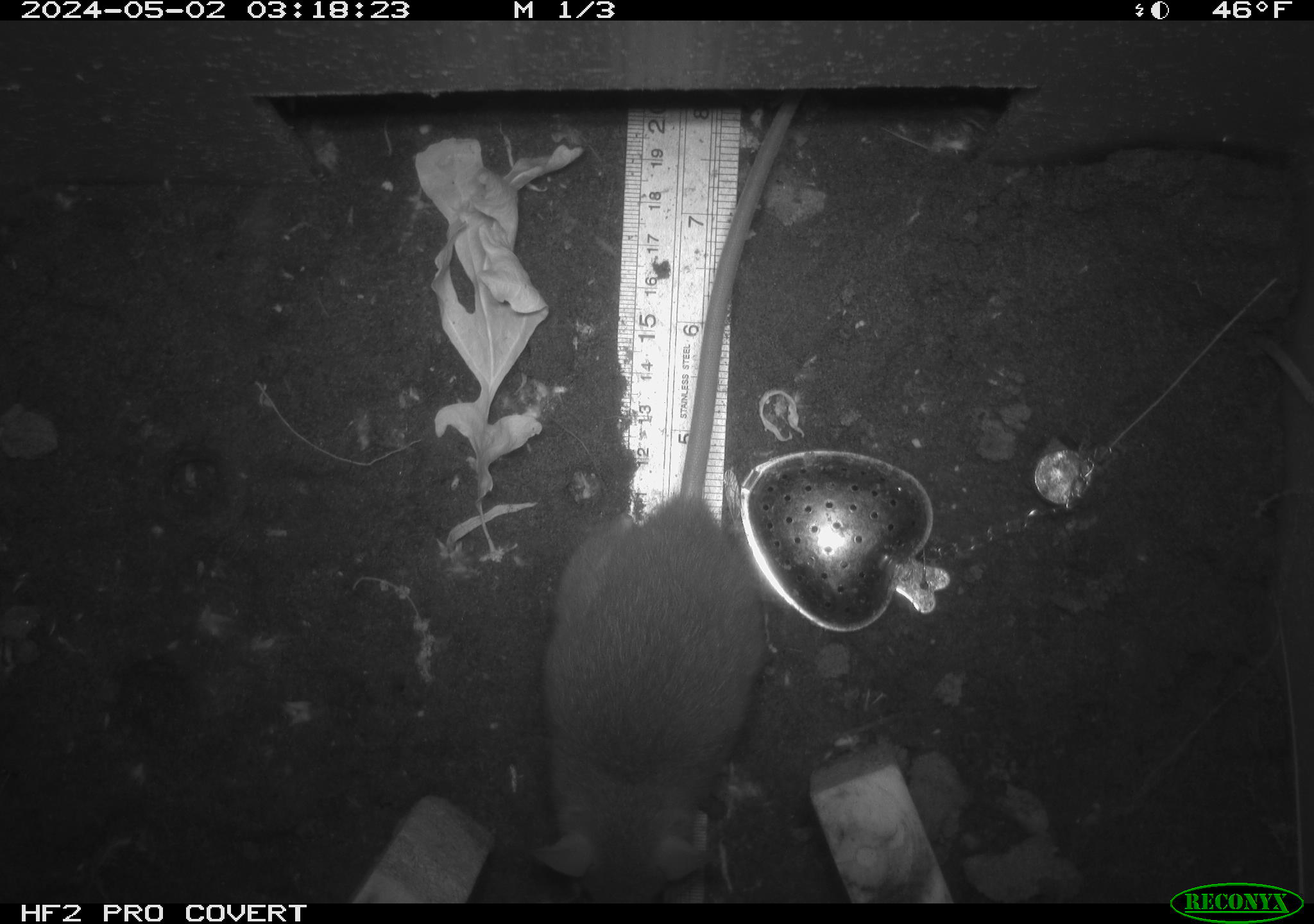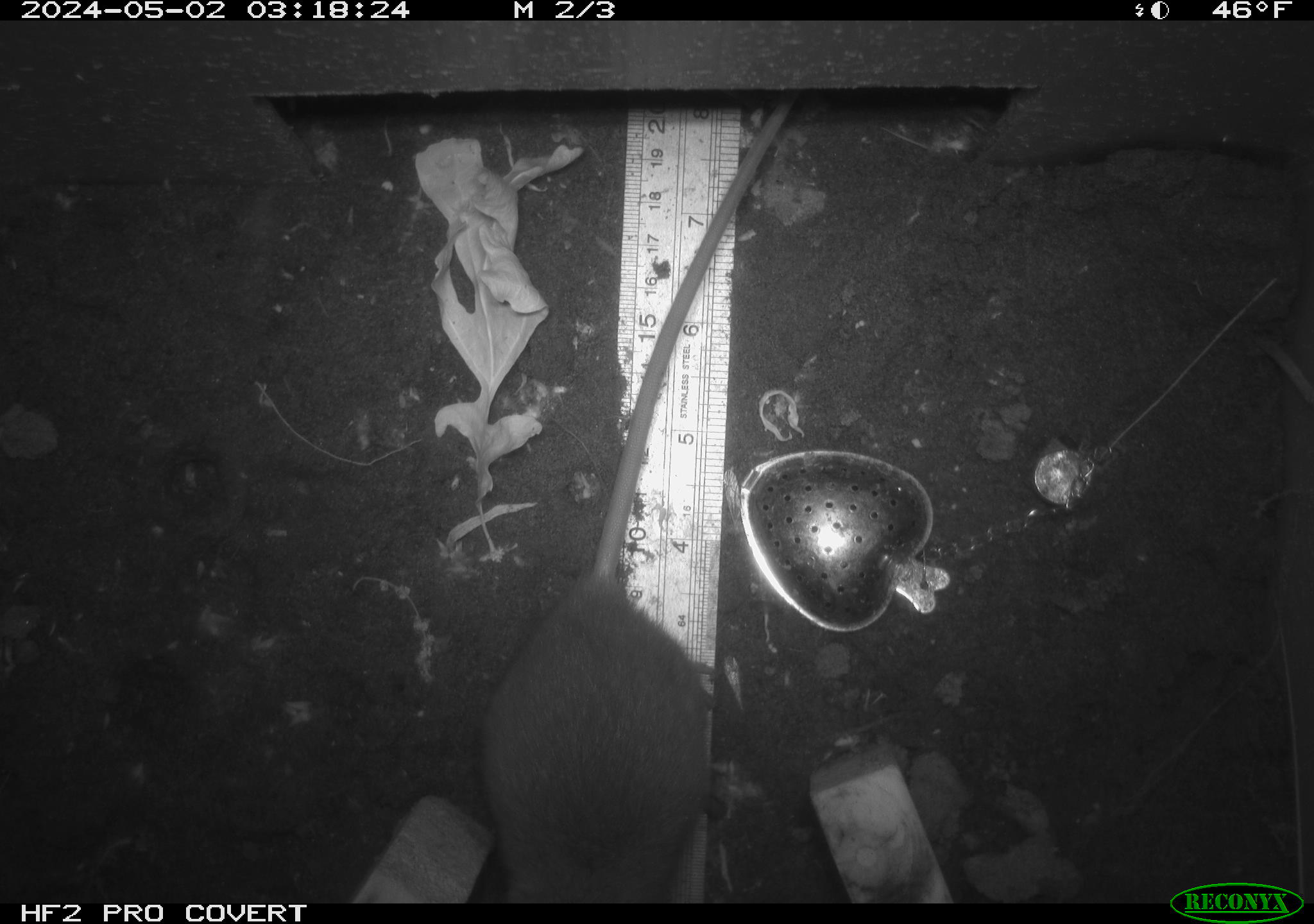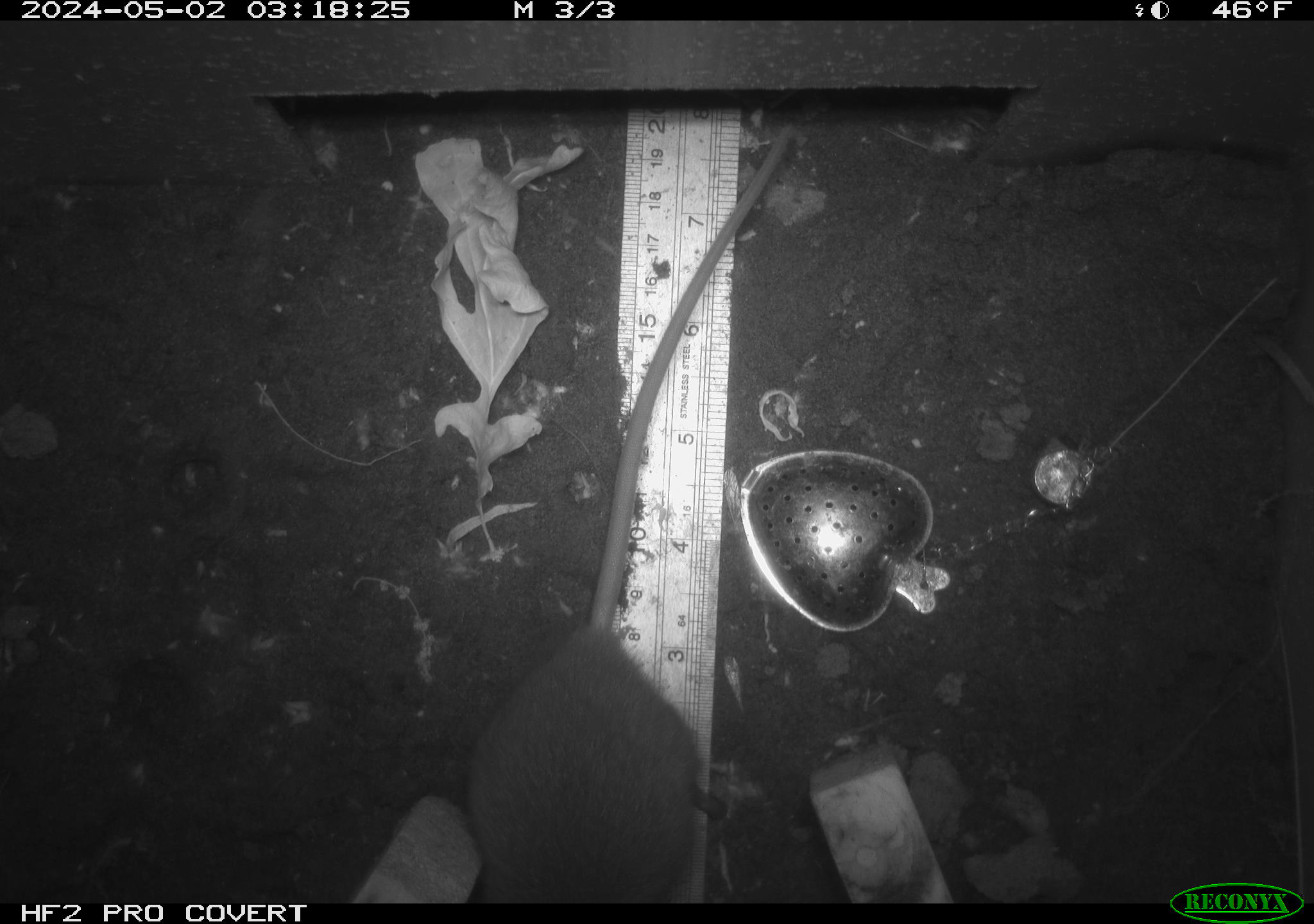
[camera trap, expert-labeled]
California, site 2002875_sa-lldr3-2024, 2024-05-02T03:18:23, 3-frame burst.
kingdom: Animalia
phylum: Chordata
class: Mammalia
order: Rodentia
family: Muridae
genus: Rattus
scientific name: Rattus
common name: rat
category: rattus species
Rattus species (rat) (Rattus).